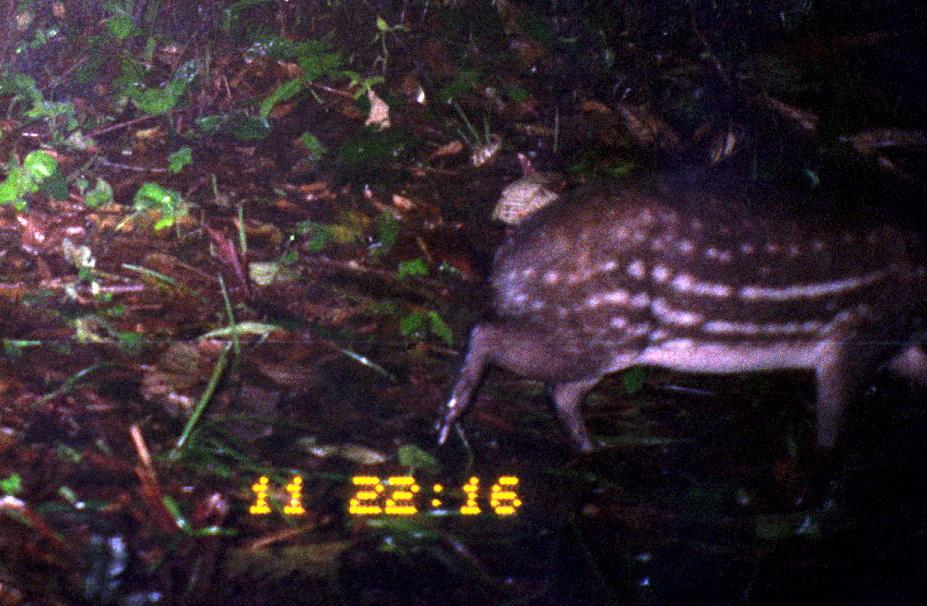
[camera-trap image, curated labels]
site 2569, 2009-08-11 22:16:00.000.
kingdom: Animalia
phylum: Chordata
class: Mammalia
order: Rodentia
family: Cuniculidae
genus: Cuniculus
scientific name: Cuniculus paca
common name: spotted paca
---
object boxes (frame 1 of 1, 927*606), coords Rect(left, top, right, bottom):
cuniculus paca: Rect(427, 165, 927, 455)